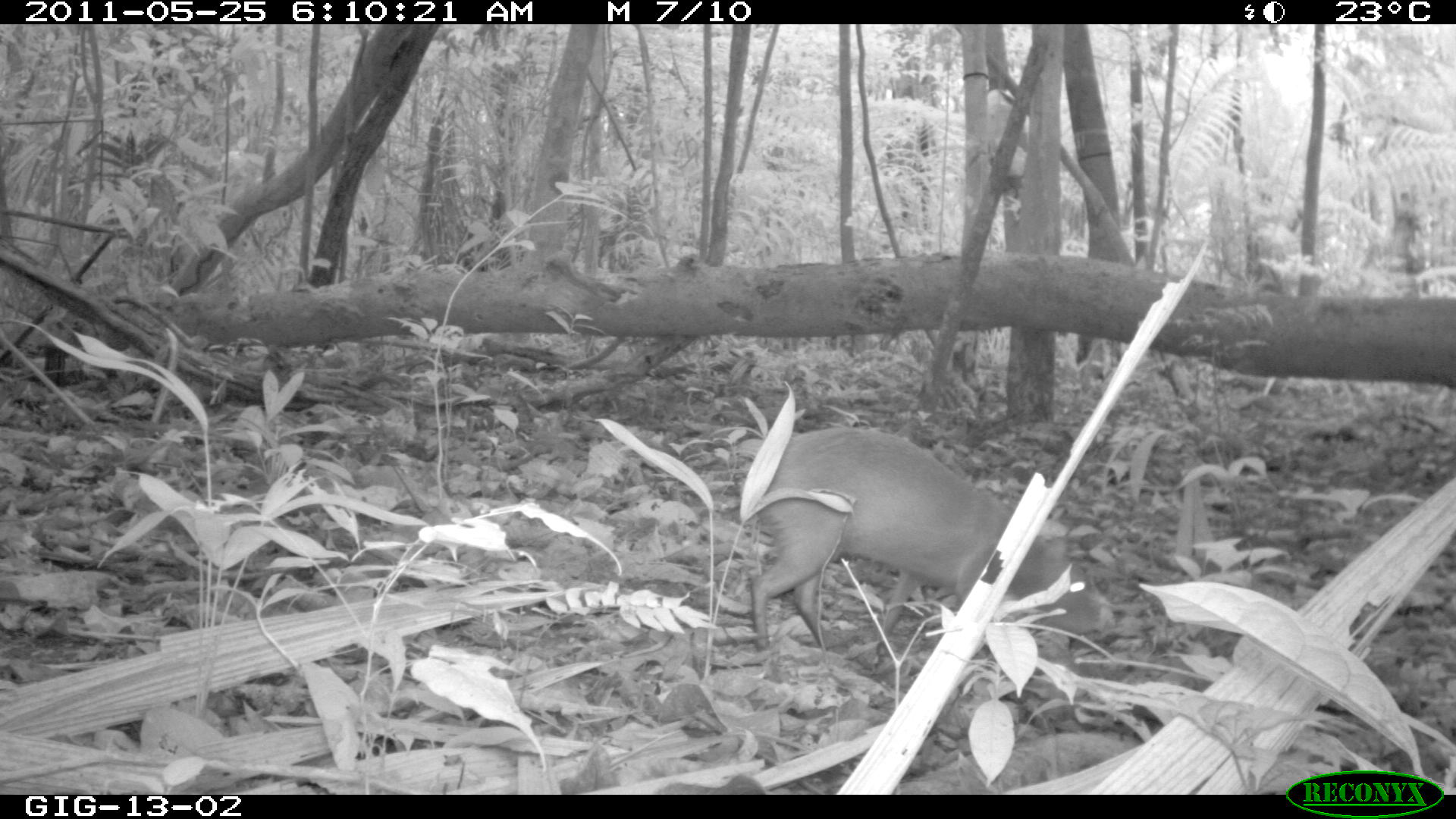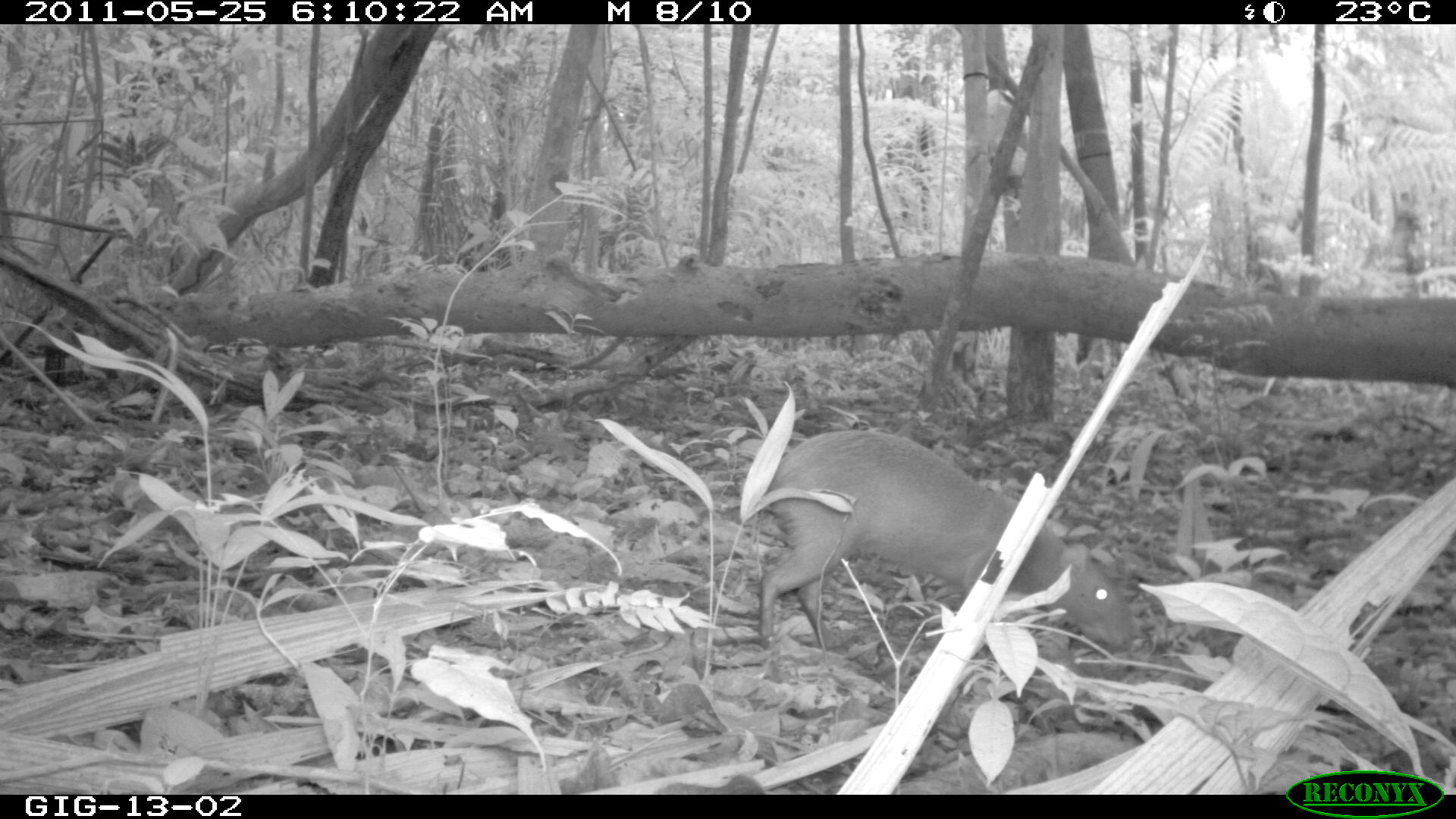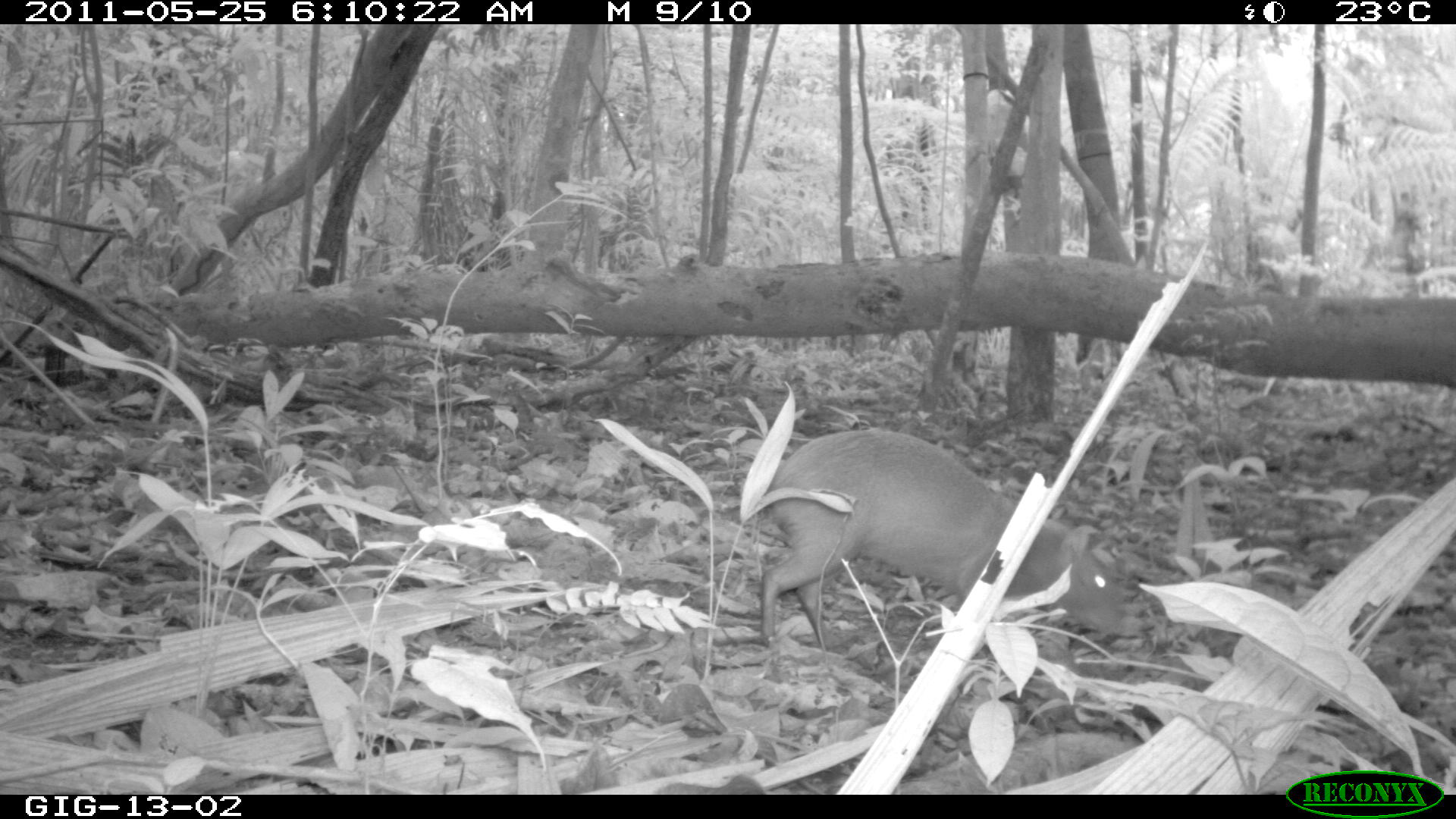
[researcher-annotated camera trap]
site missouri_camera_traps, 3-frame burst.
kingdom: Animalia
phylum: Chordata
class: Mammalia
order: Rodentia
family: Dasyproctidae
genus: Dasyprocta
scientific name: Dasyprocta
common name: agouti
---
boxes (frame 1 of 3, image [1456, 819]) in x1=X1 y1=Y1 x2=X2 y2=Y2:
agouti: x1=734 y1=422 x2=1069 y2=660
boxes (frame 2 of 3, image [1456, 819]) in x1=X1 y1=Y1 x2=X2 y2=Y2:
agouti: x1=748 y1=425 x2=1143 y2=664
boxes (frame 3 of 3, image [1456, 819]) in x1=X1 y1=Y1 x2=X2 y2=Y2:
agouti: x1=755 y1=423 x2=1139 y2=657